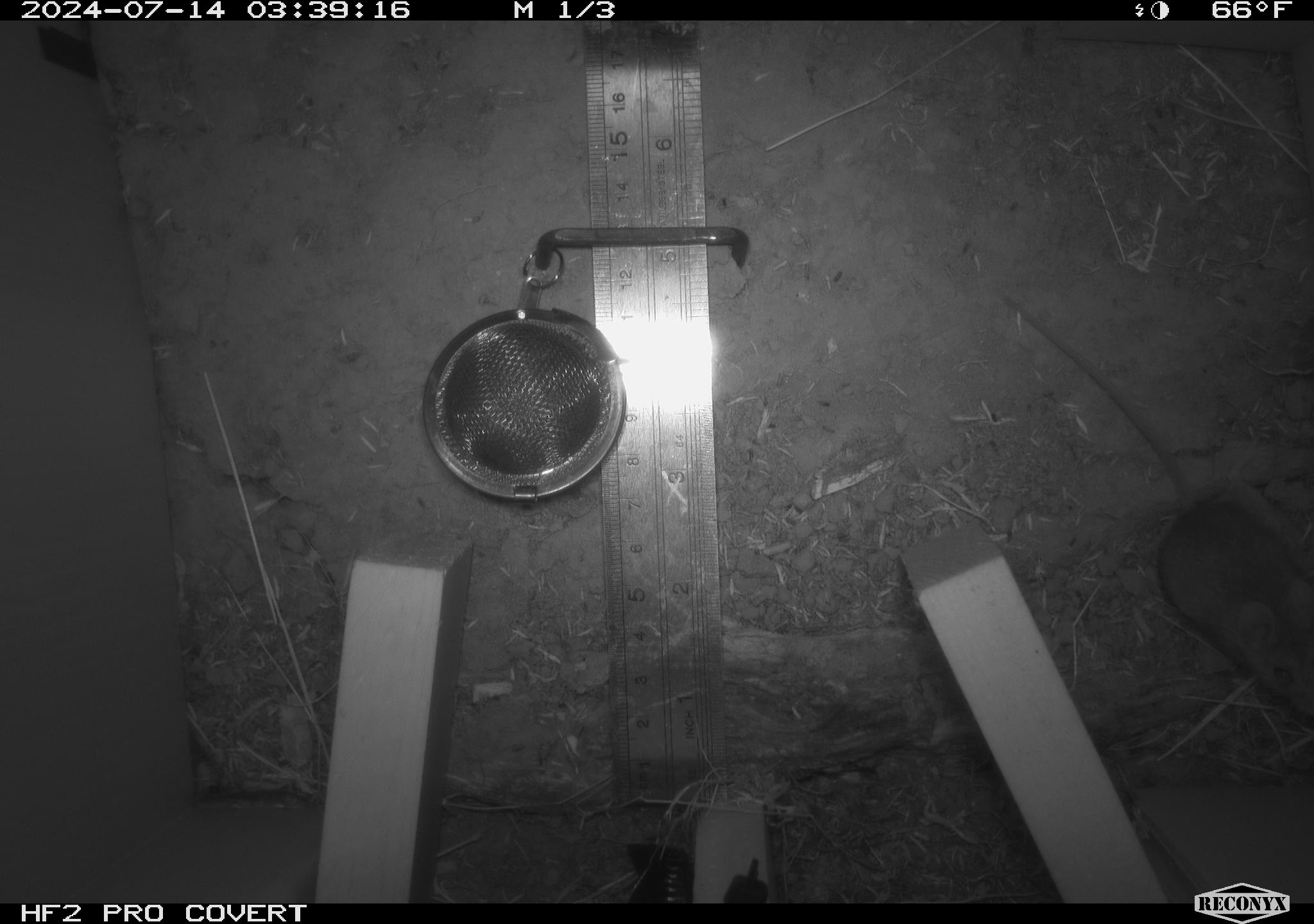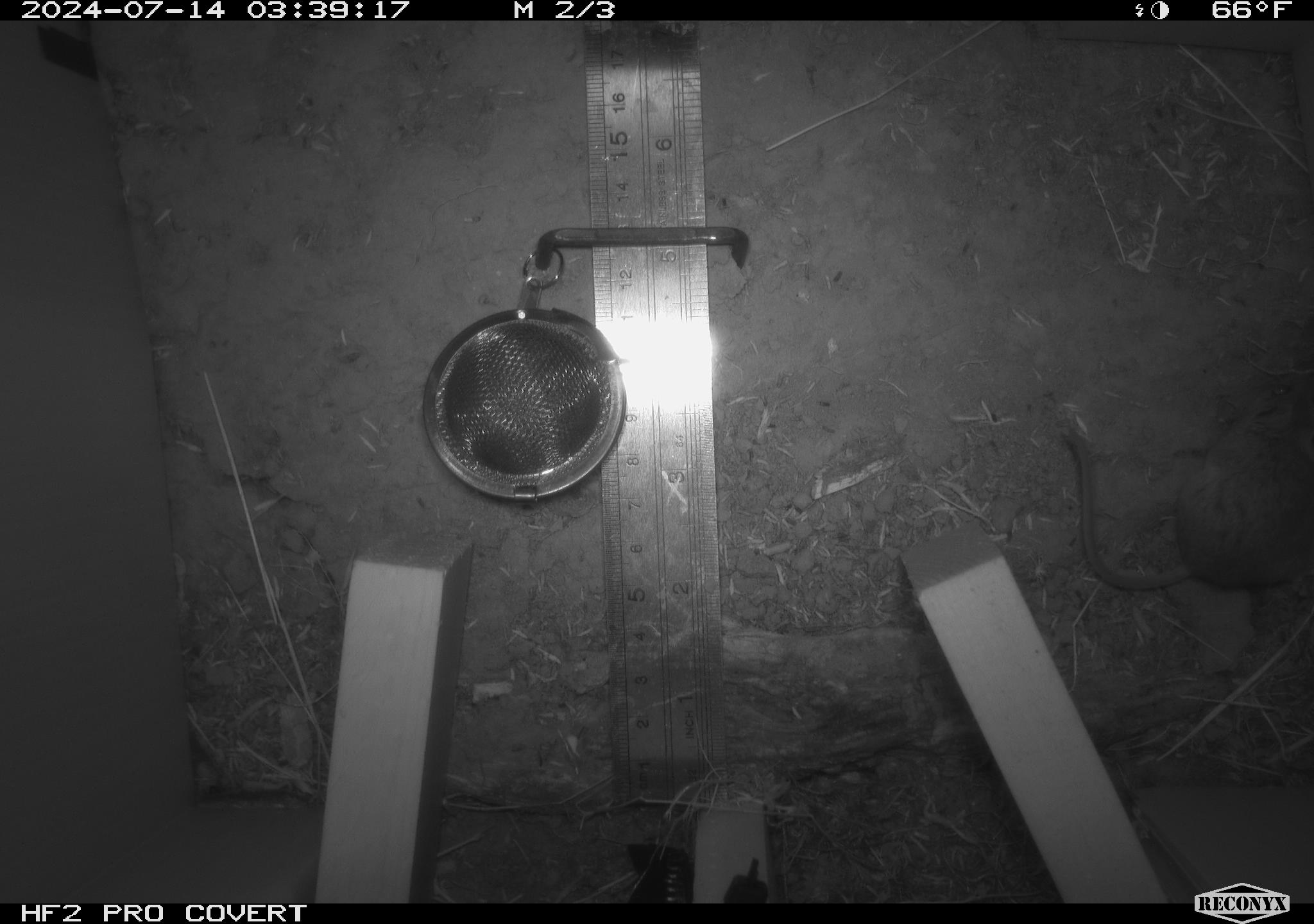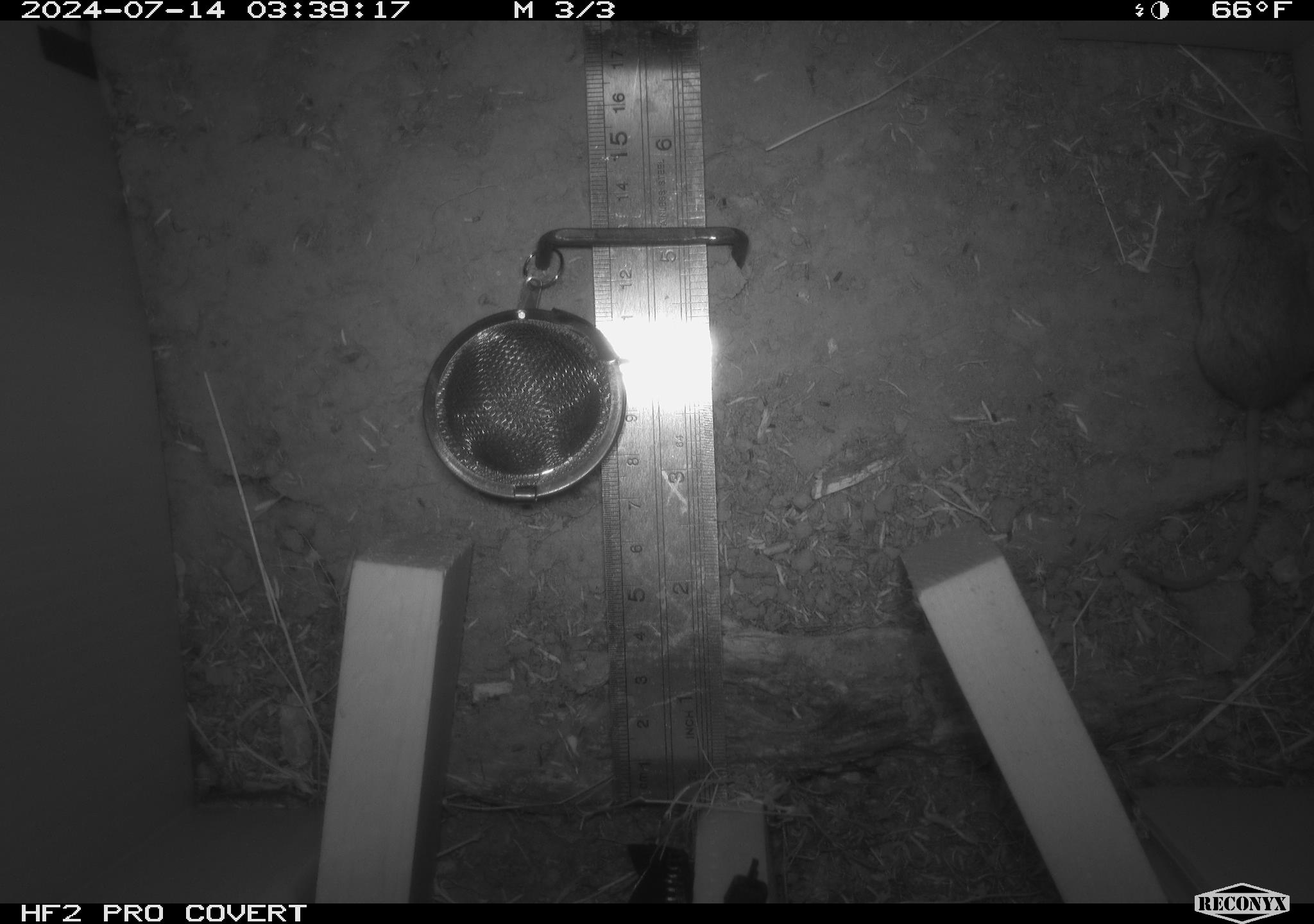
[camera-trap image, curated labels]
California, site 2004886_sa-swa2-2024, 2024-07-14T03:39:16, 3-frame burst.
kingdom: Animalia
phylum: Chordata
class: Mammalia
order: Rodentia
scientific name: Rodentia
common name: mouse species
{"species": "mouse species (Rodentia)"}